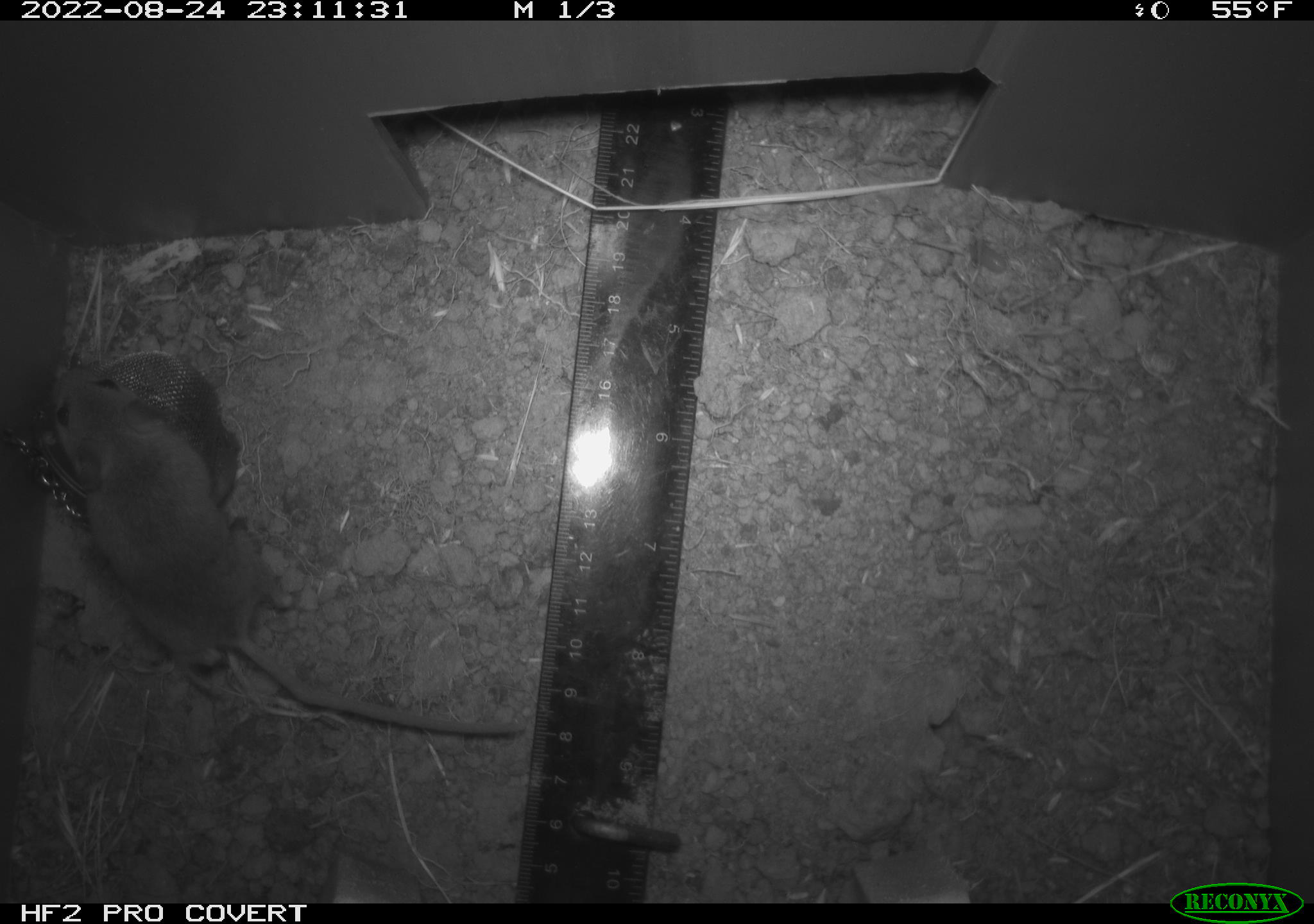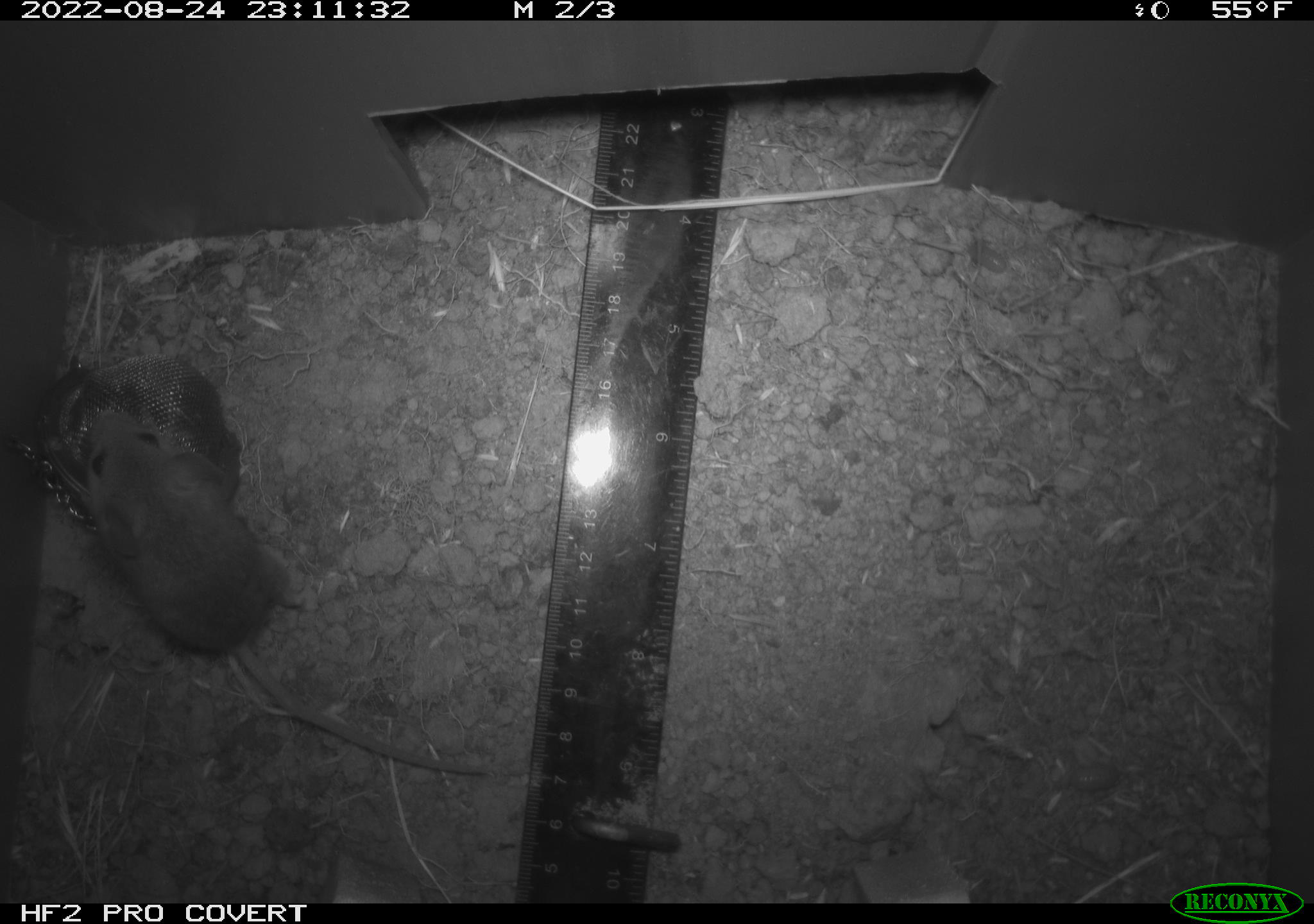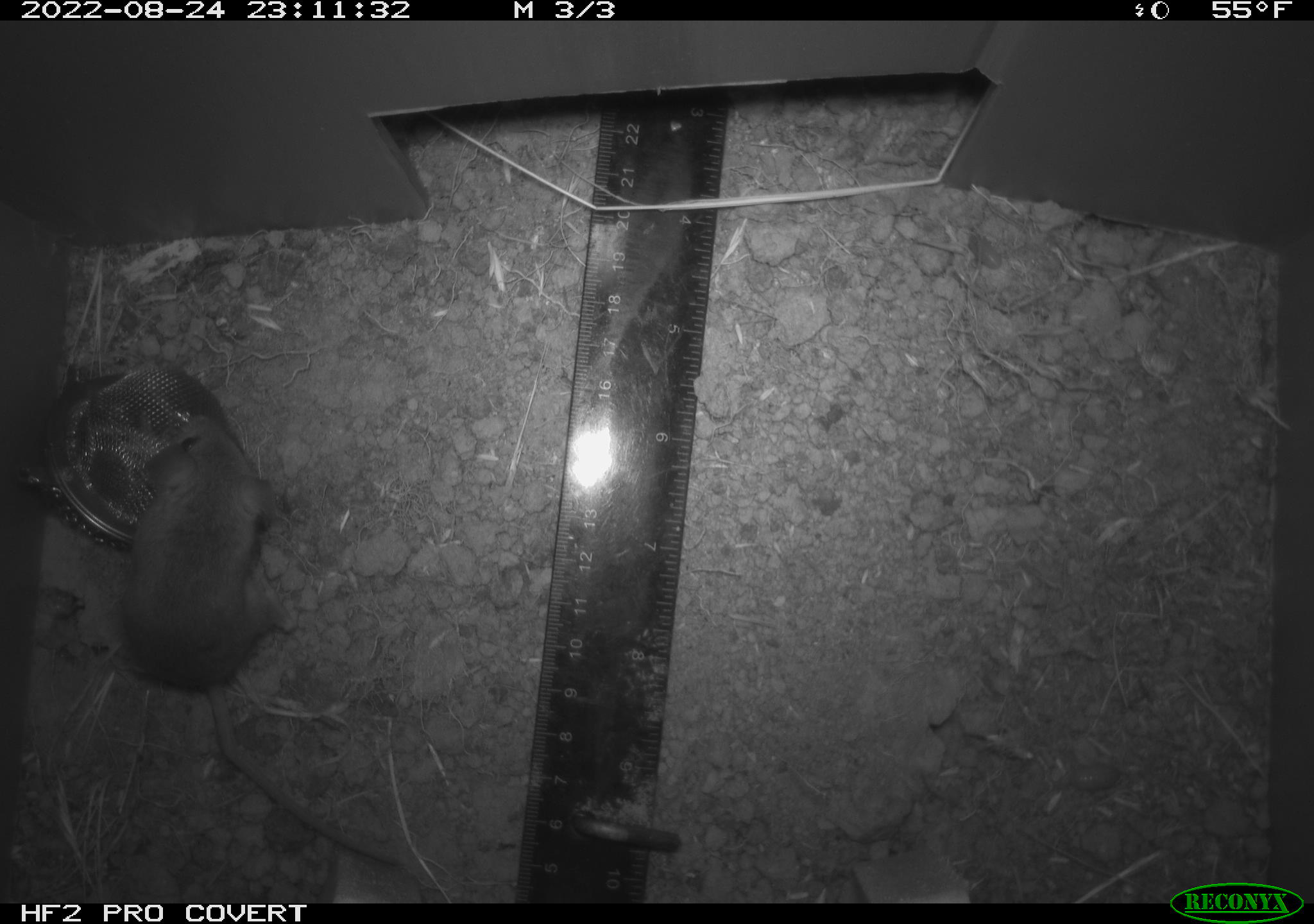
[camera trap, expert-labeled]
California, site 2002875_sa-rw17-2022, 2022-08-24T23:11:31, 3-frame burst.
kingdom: Animalia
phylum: Chordata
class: Mammalia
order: Rodentia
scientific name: Rodentia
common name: mouse species